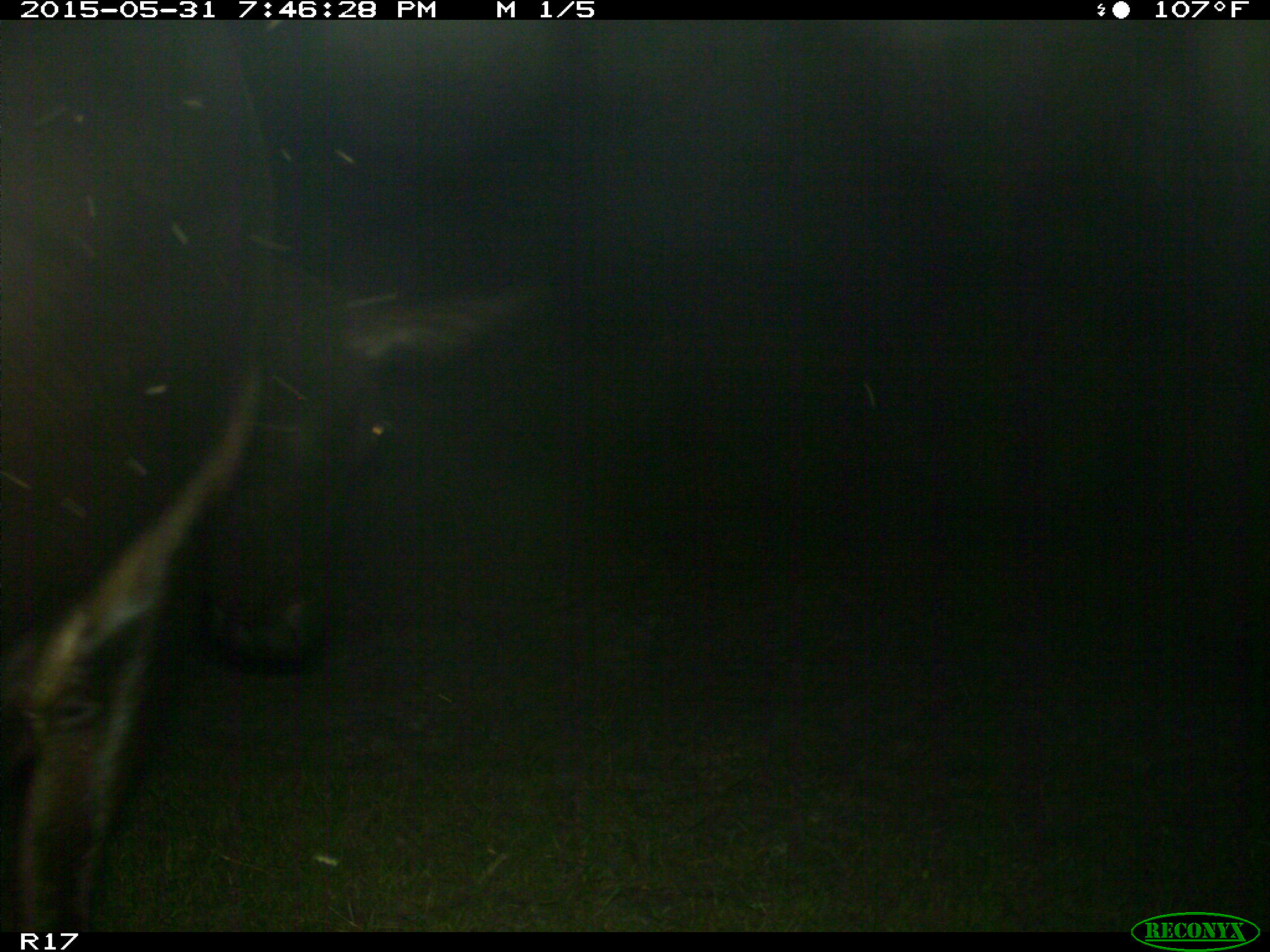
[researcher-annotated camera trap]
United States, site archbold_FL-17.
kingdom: Animalia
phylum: Chordata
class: Mammalia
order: Artiodactyla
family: Bovidae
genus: Bos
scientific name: Bos taurus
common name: domestic cow